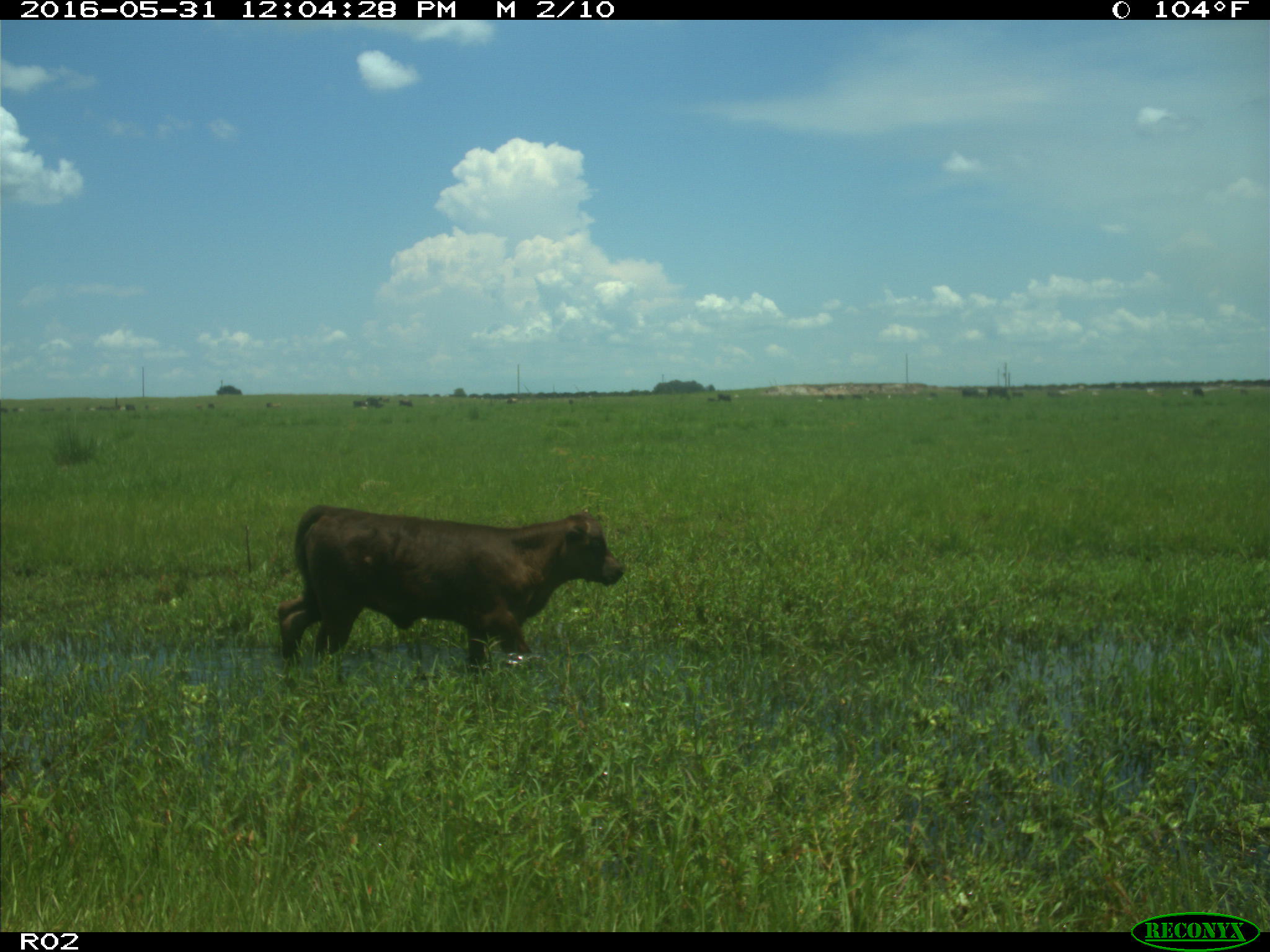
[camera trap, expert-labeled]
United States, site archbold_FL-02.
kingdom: Animalia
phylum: Chordata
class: Mammalia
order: Artiodactyla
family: Bovidae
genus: Bos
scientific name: Bos taurus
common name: domestic cow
Bos taurus (domestic cow).